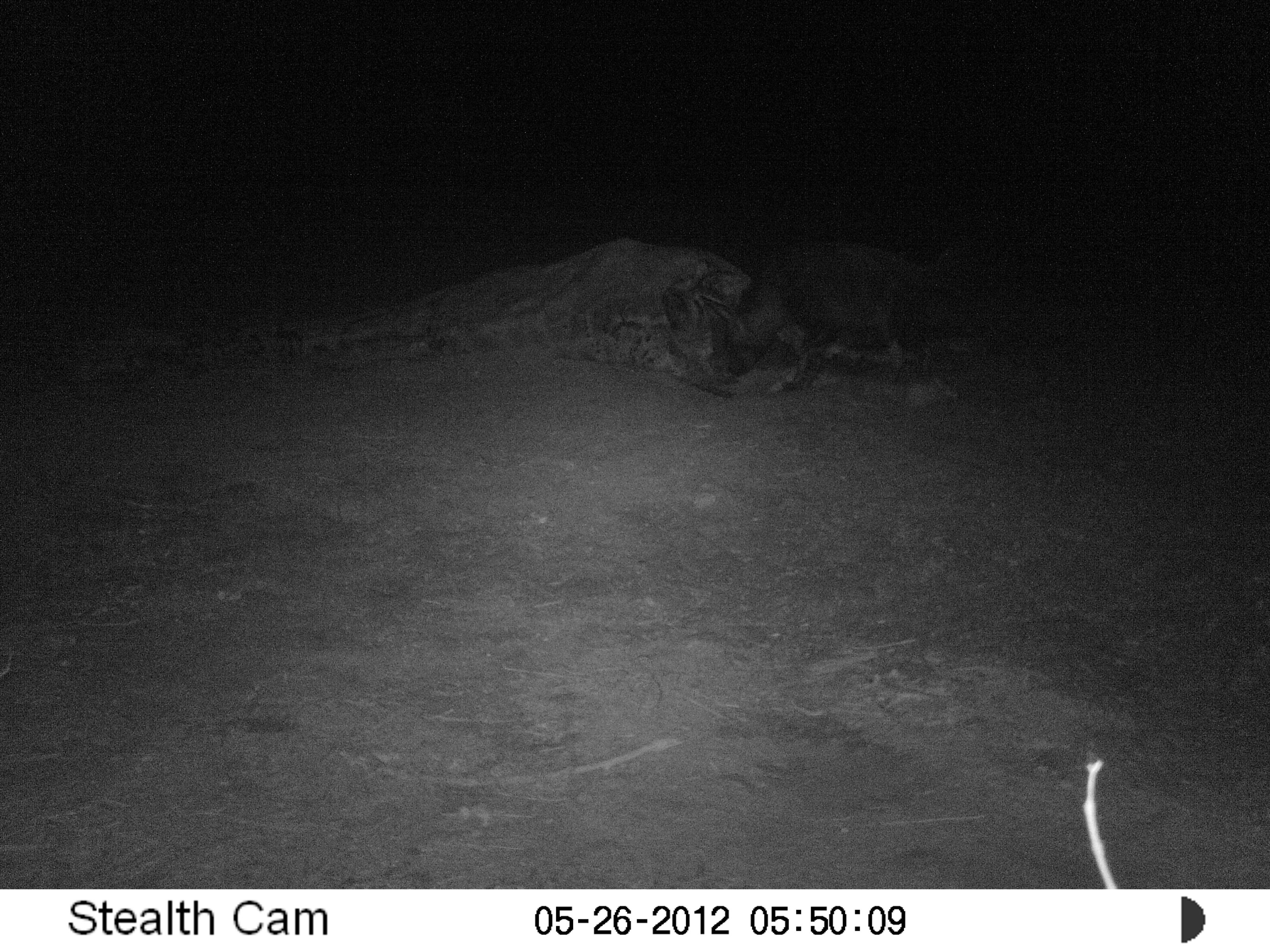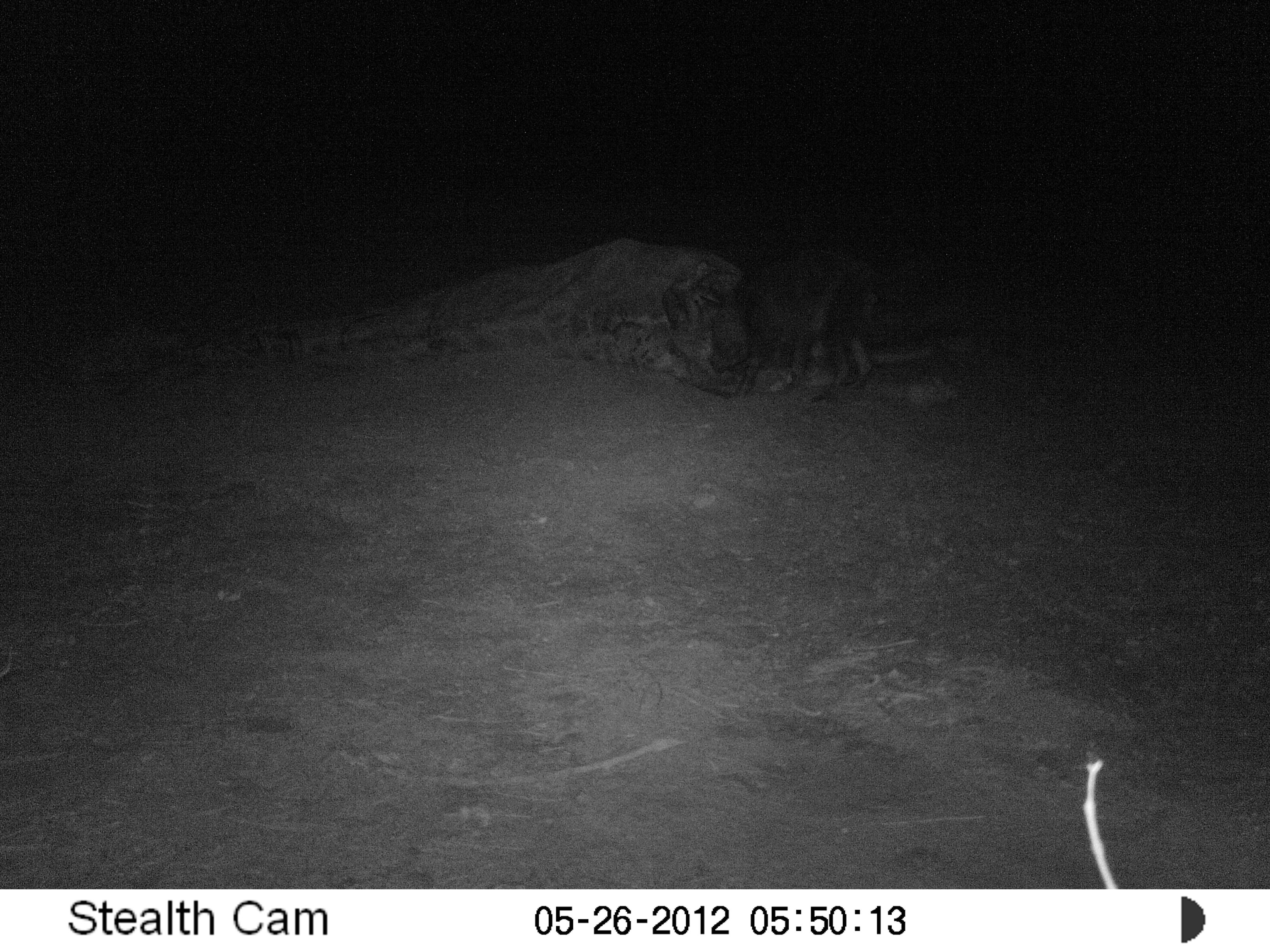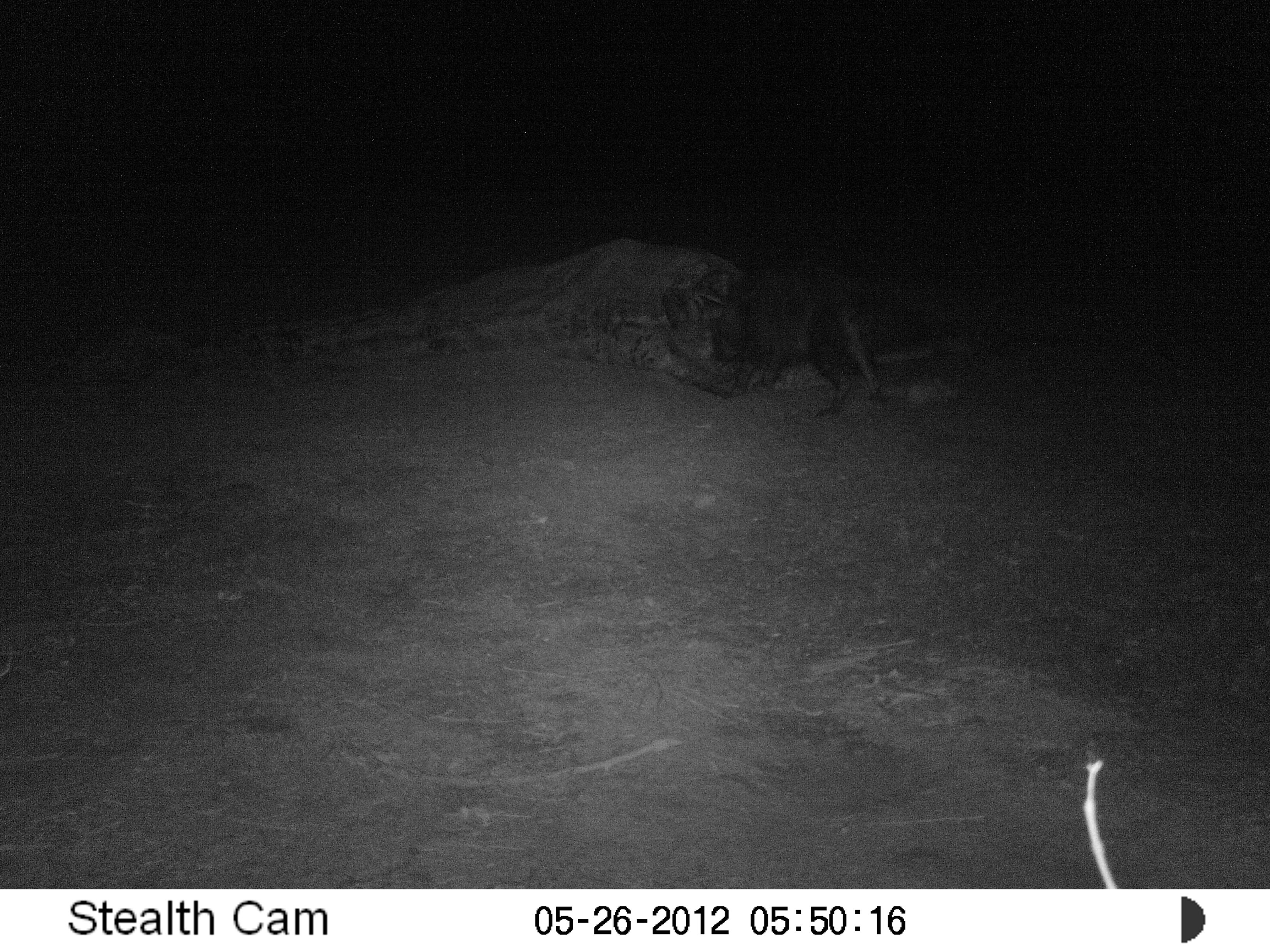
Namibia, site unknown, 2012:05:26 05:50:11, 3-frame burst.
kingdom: Animalia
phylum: Chordata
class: Mammalia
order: Carnivora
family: Hyaenidae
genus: Parahyaena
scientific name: Parahyaena brunnea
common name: brown hyena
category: hyaena brunnea